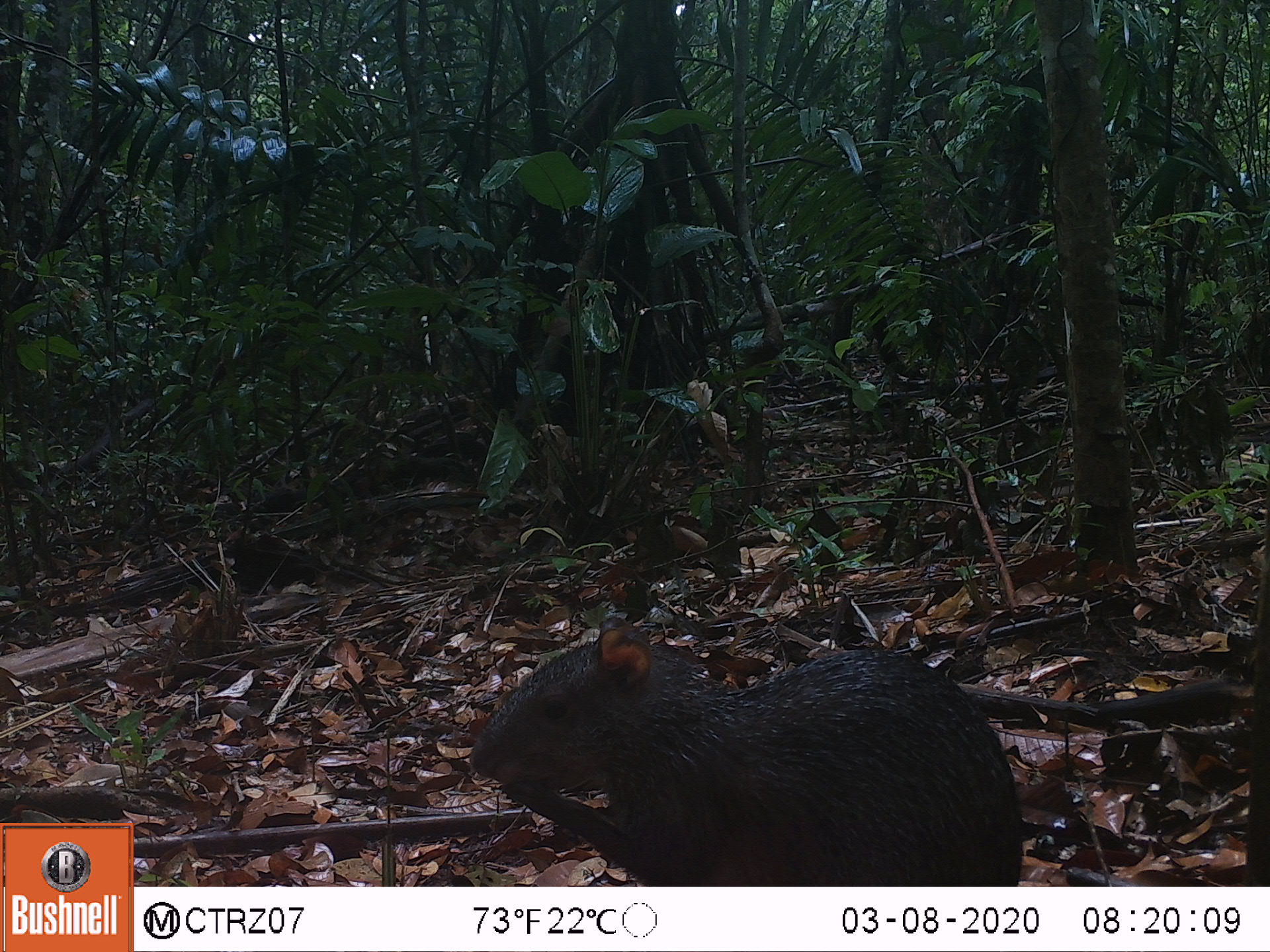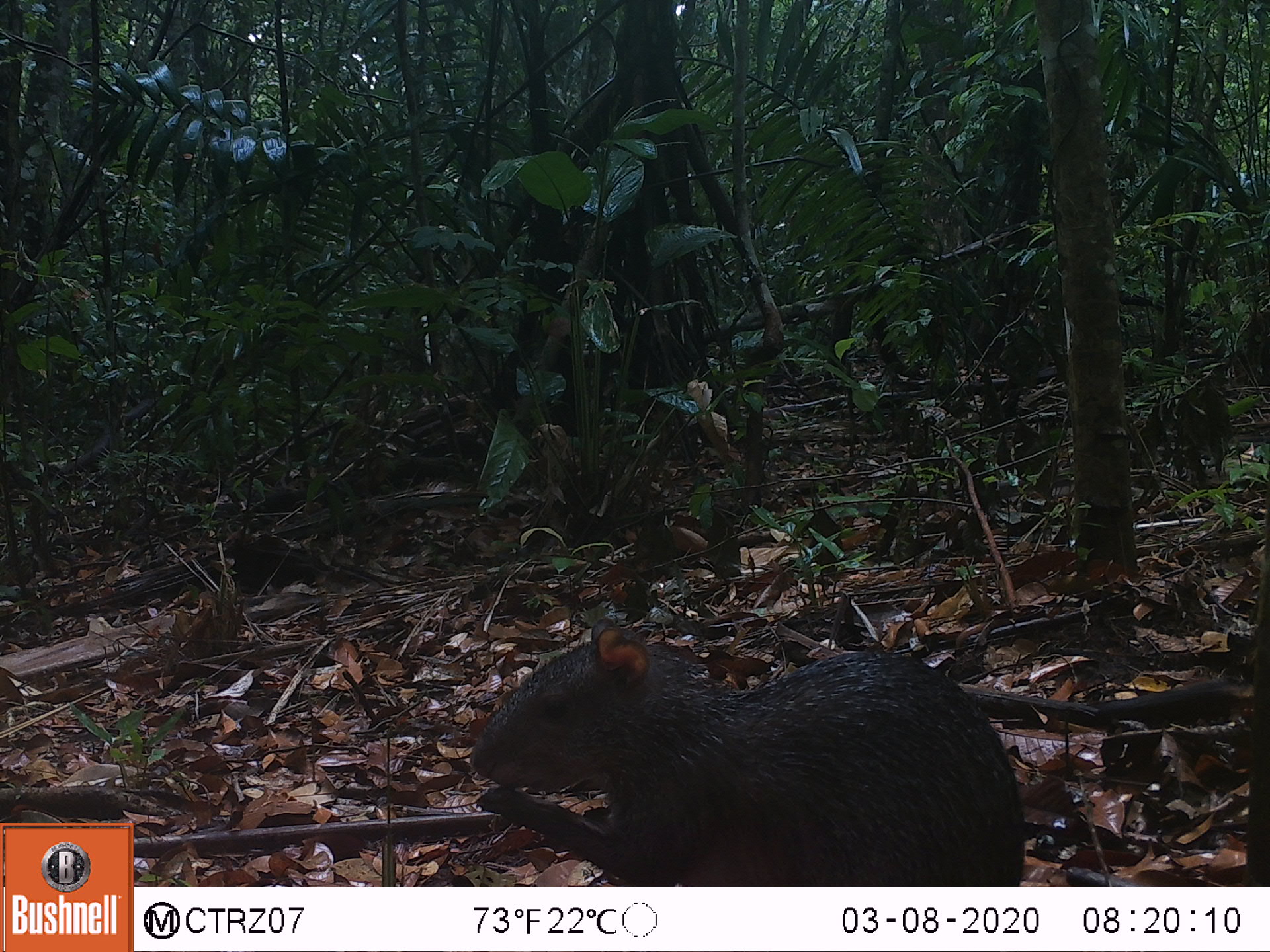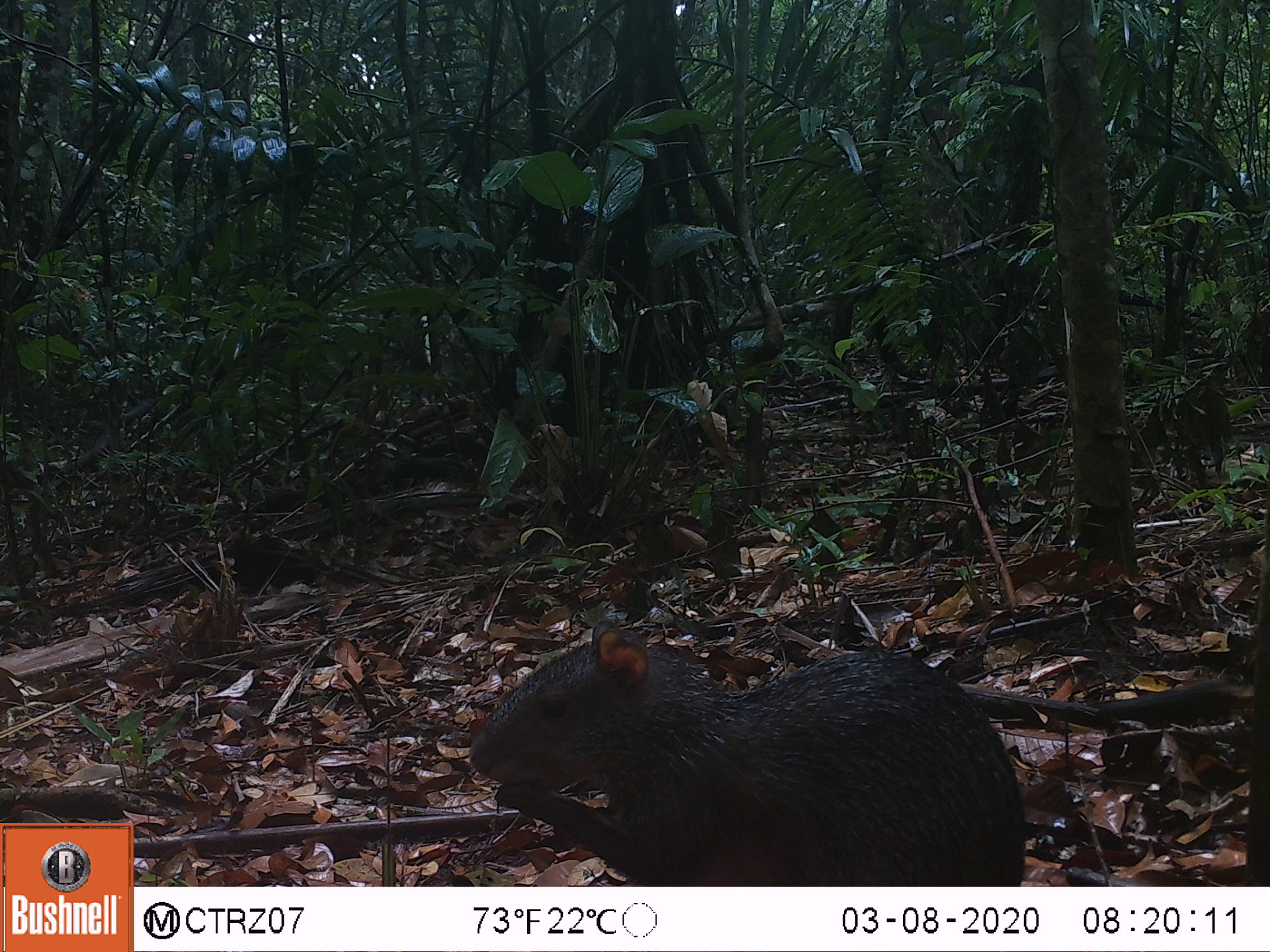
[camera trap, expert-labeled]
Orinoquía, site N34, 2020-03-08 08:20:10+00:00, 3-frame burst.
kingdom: Animalia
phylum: Chordata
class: Mammalia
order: Rodentia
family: Dasyproctidae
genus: Dasyprocta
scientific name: Dasyprocta fuliginosa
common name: black agouti